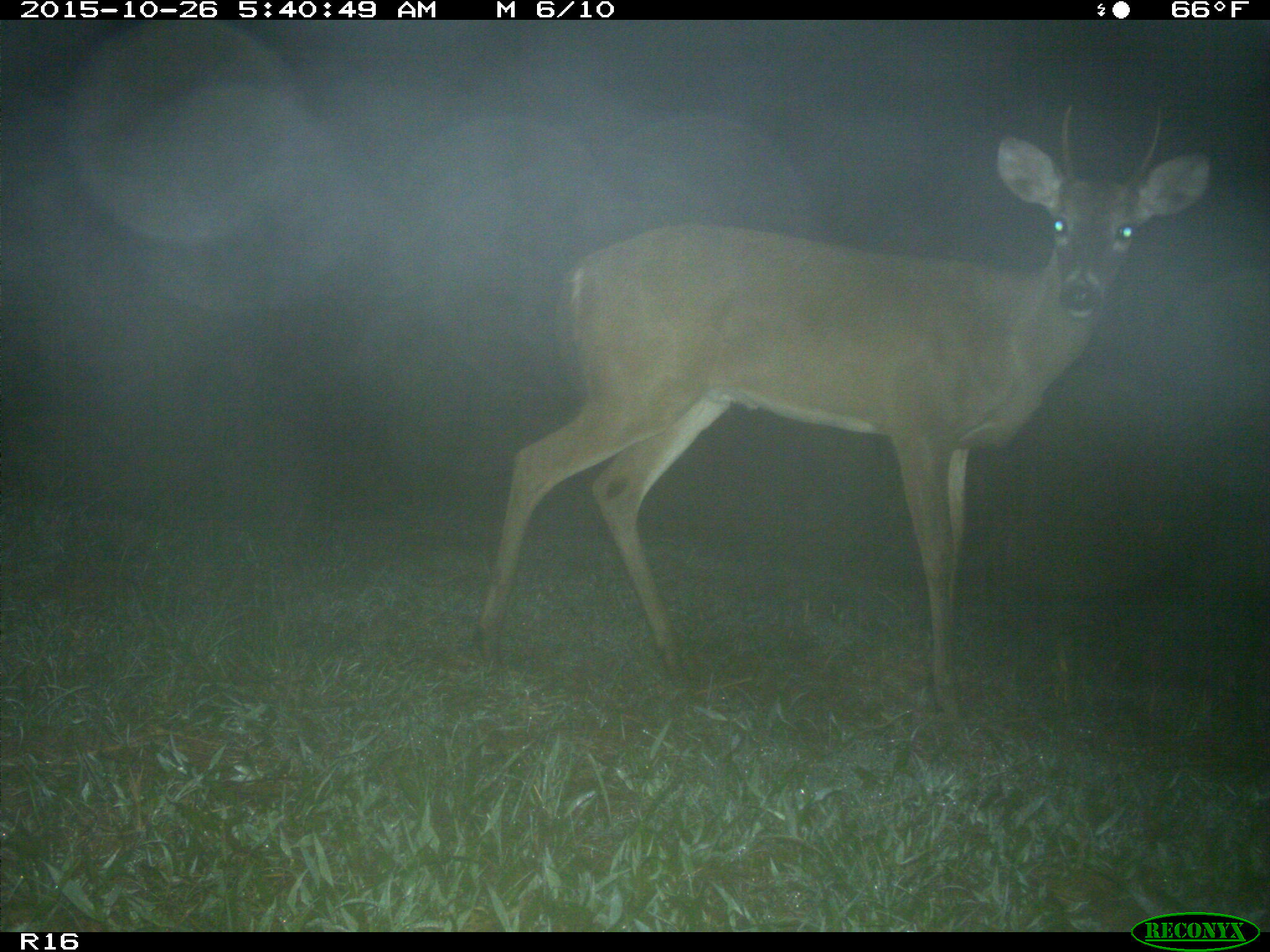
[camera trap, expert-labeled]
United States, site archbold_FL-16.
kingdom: Animalia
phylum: Chordata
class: Mammalia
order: Artiodactyla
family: Cervidae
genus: Odocoileus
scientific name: Odocoileus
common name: deer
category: unidentified deer